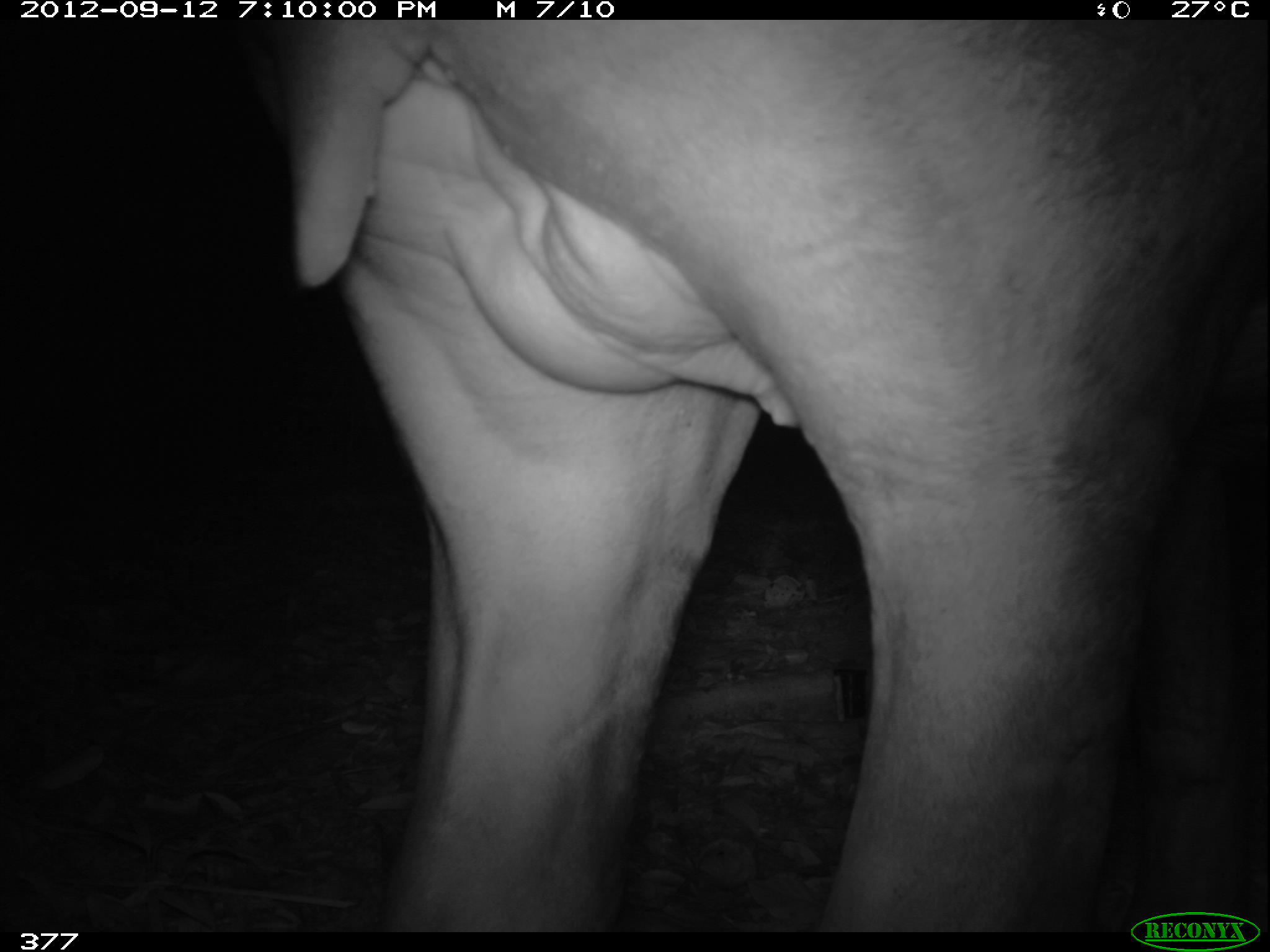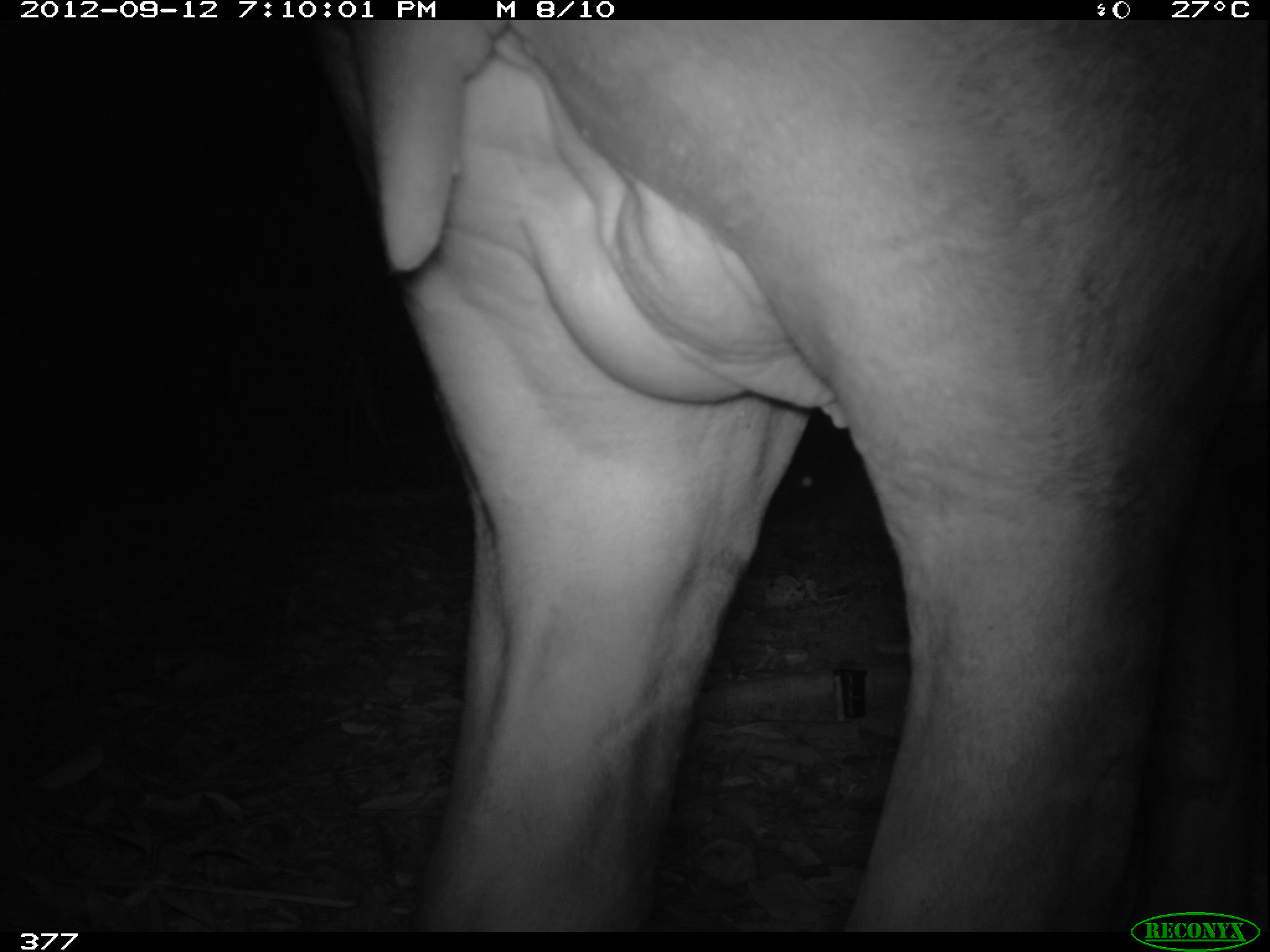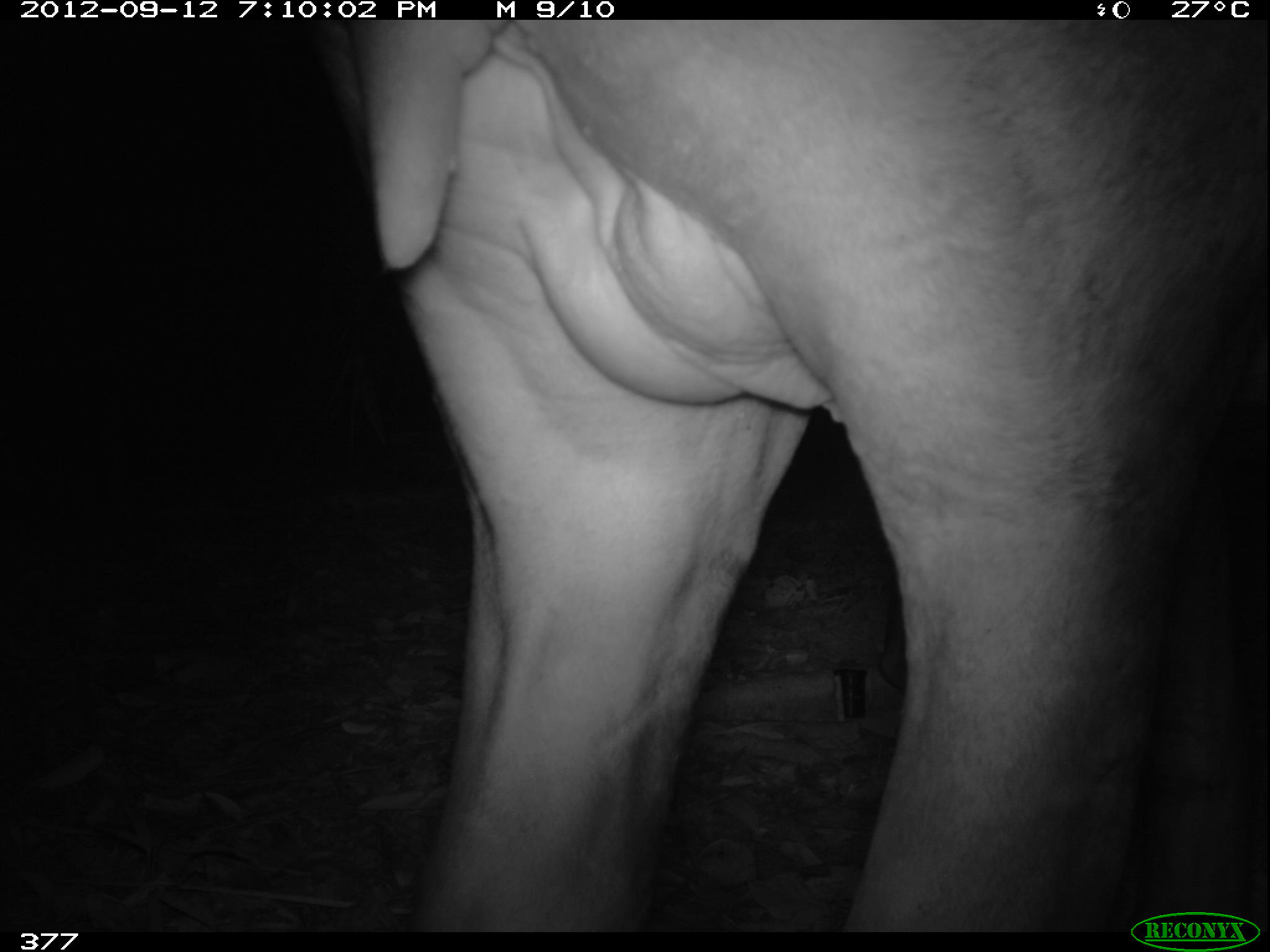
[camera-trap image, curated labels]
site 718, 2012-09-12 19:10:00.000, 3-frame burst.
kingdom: Animalia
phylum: Chordata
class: Mammalia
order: Perissodactyla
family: Tapiridae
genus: Tapirus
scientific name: Tapirus terrestris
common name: south american tapir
Tapirus terrestris (south american tapir).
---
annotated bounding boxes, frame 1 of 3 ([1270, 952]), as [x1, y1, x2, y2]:
tapirus terrestris: [274, 12, 1266, 932]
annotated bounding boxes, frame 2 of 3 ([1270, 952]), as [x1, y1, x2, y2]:
tapirus terrestris: [356, 13, 1266, 925]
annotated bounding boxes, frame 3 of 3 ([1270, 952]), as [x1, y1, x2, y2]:
tapirus terrestris: [304, 16, 1266, 931]